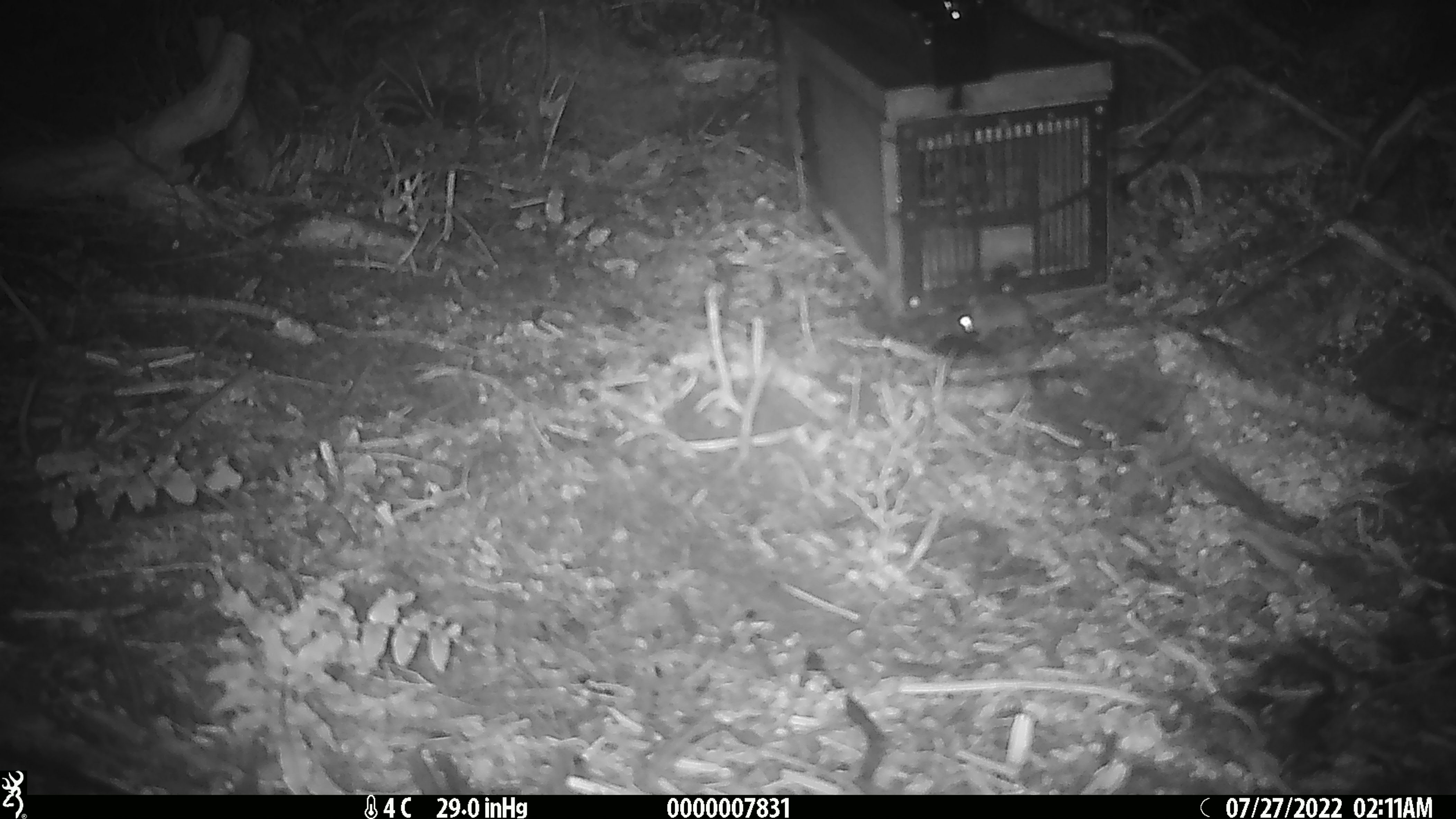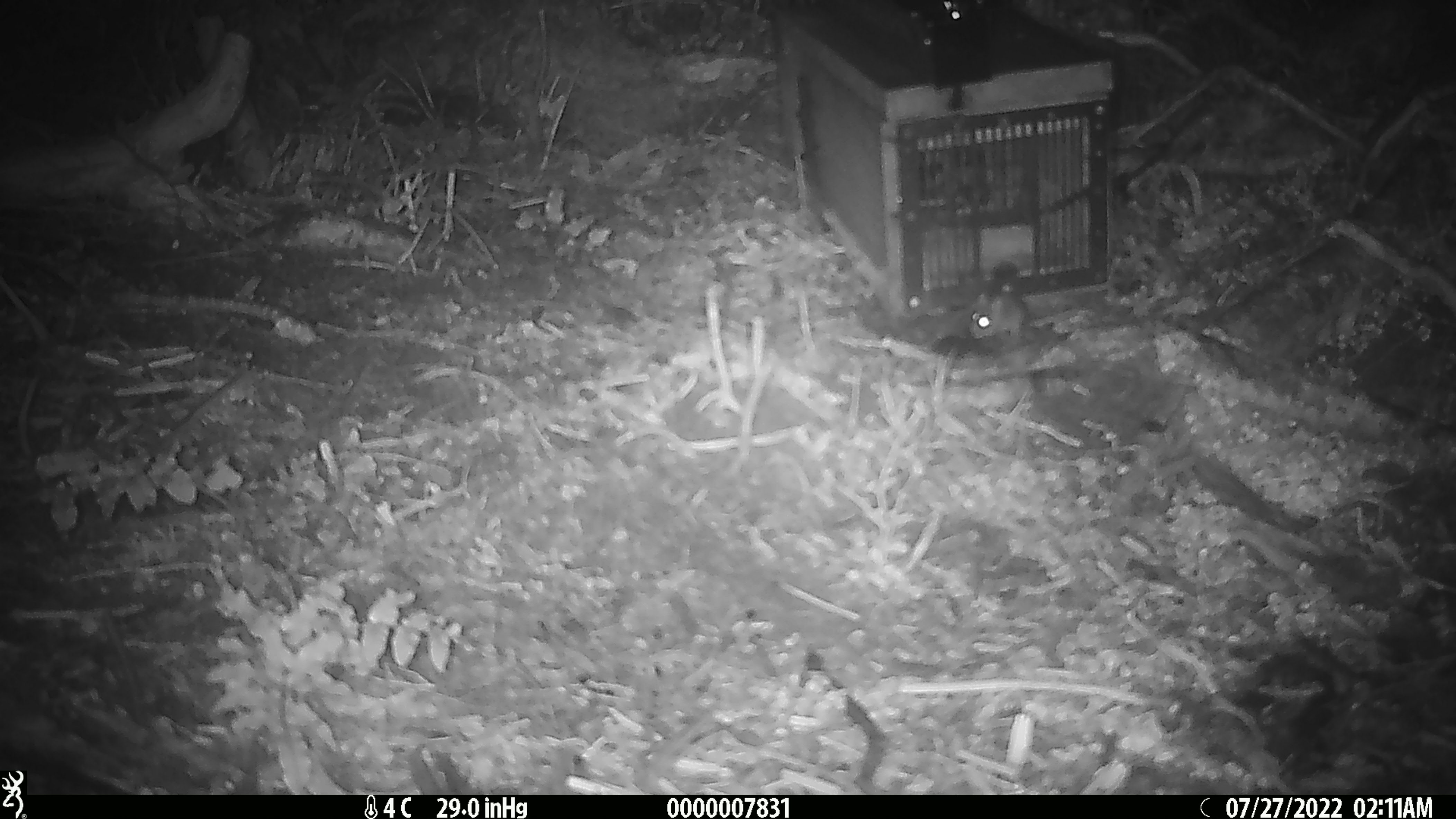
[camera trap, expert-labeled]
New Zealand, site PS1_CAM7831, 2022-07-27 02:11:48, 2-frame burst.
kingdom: Animalia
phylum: Chordata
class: Mammalia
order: Rodentia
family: Muridae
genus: Mus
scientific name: Mus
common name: mouse